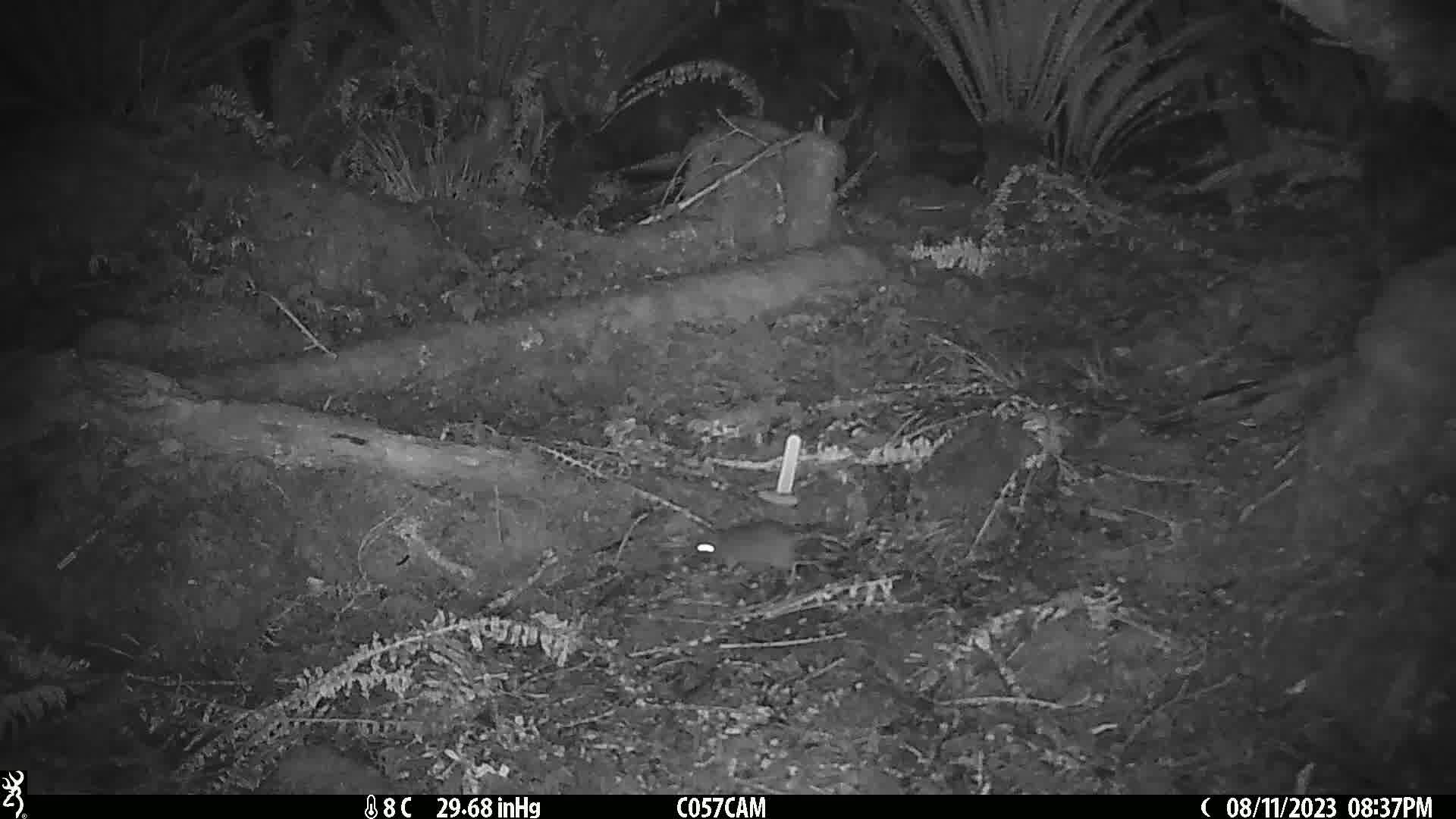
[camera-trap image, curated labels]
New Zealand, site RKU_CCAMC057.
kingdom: Animalia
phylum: Chordata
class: Mammalia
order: Rodentia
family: Muridae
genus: Rattus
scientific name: Rattus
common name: rat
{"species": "rat (Rattus)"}